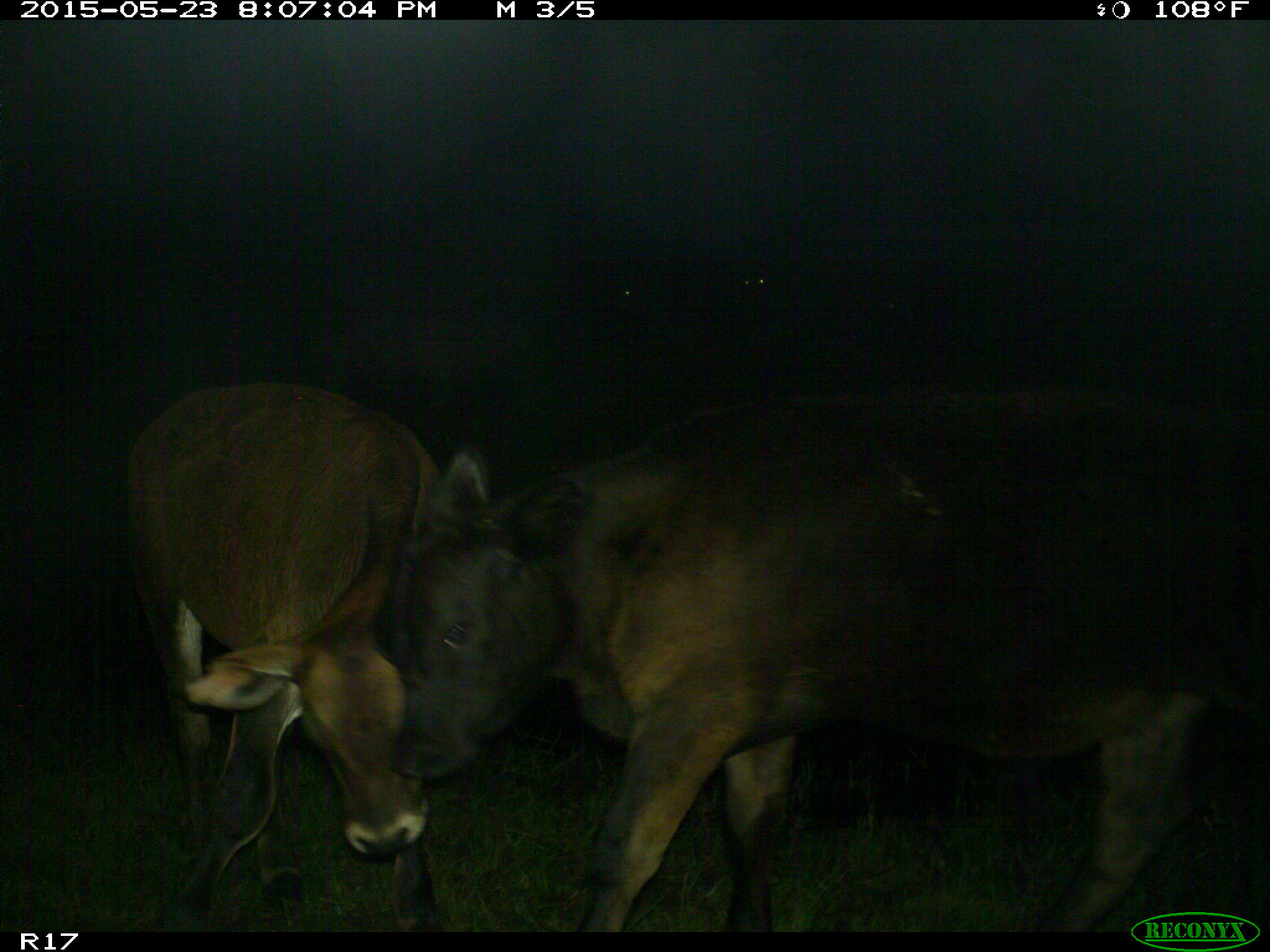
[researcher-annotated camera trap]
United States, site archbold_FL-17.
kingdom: Animalia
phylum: Chordata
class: Mammalia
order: Artiodactyla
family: Bovidae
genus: Bos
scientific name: Bos taurus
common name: domestic cow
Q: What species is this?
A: Bos taurus (domestic cow).